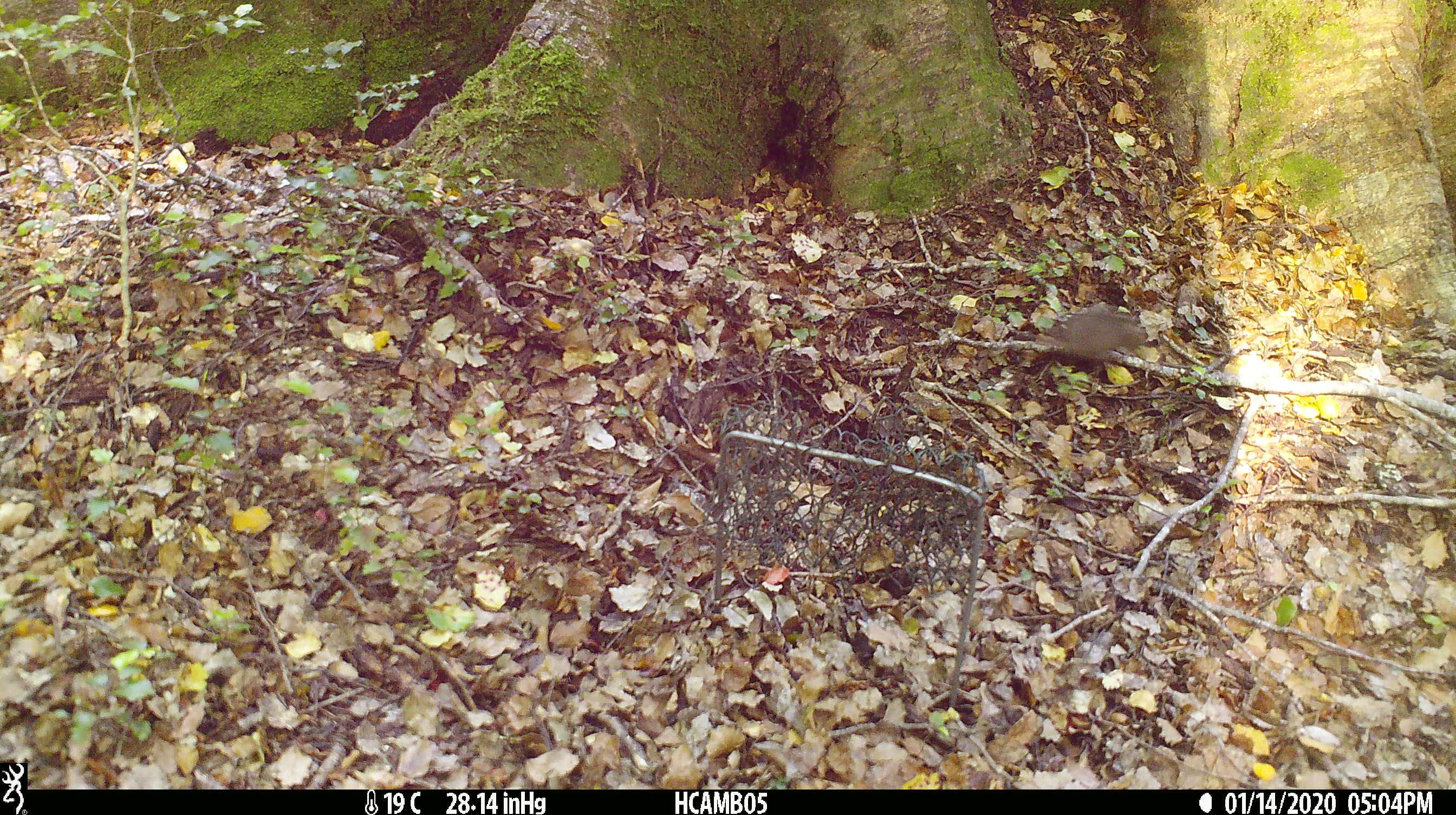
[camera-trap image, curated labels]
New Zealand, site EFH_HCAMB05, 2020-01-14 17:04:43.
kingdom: Animalia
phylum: Chordata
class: Mammalia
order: Rodentia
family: Muridae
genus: Mus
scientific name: Mus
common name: mouse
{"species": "mouse (Mus)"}